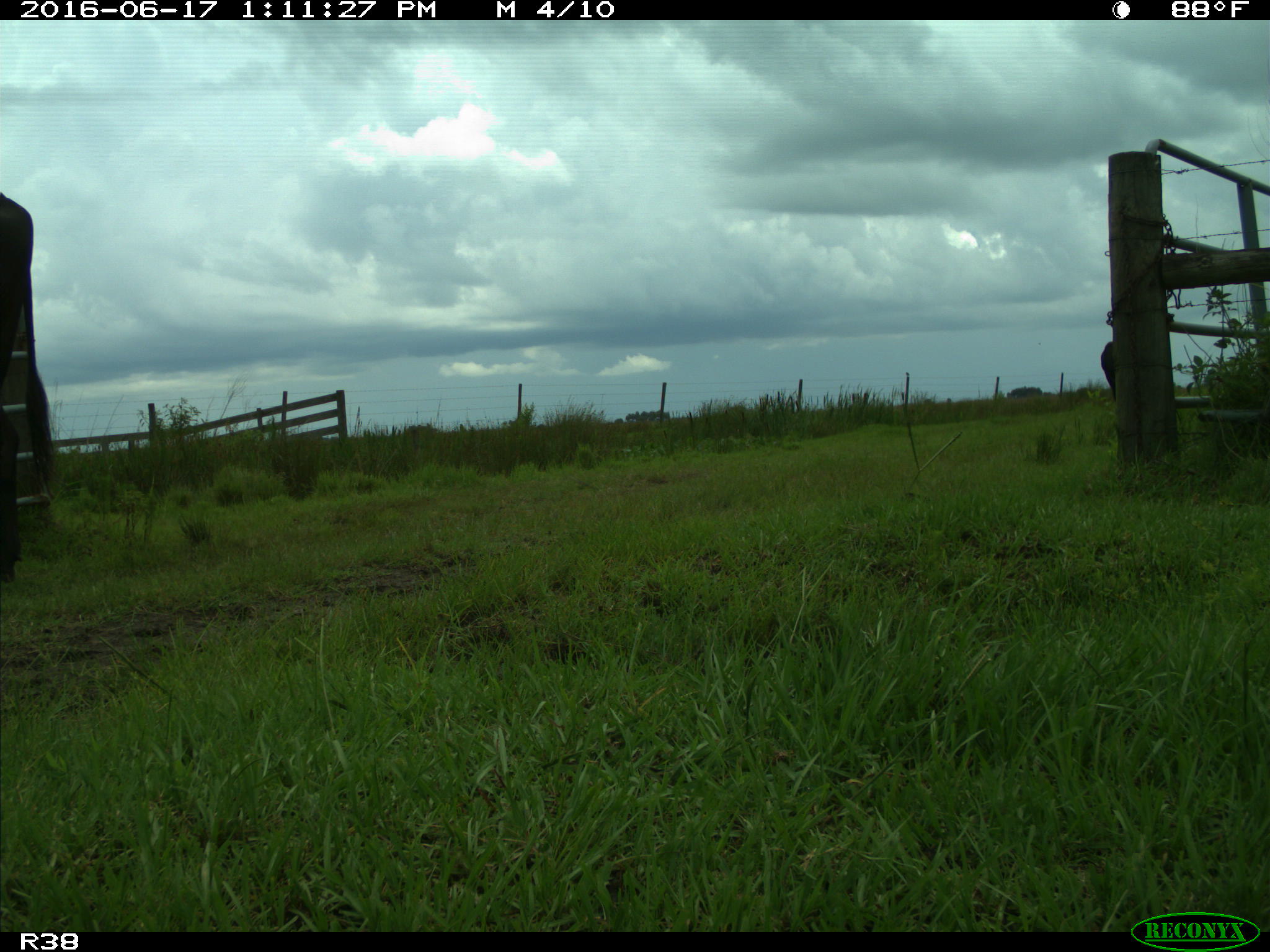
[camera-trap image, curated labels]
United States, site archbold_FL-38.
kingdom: Animalia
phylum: Chordata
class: Mammalia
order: Artiodactyla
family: Bovidae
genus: Bos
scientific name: Bos taurus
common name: domestic cow